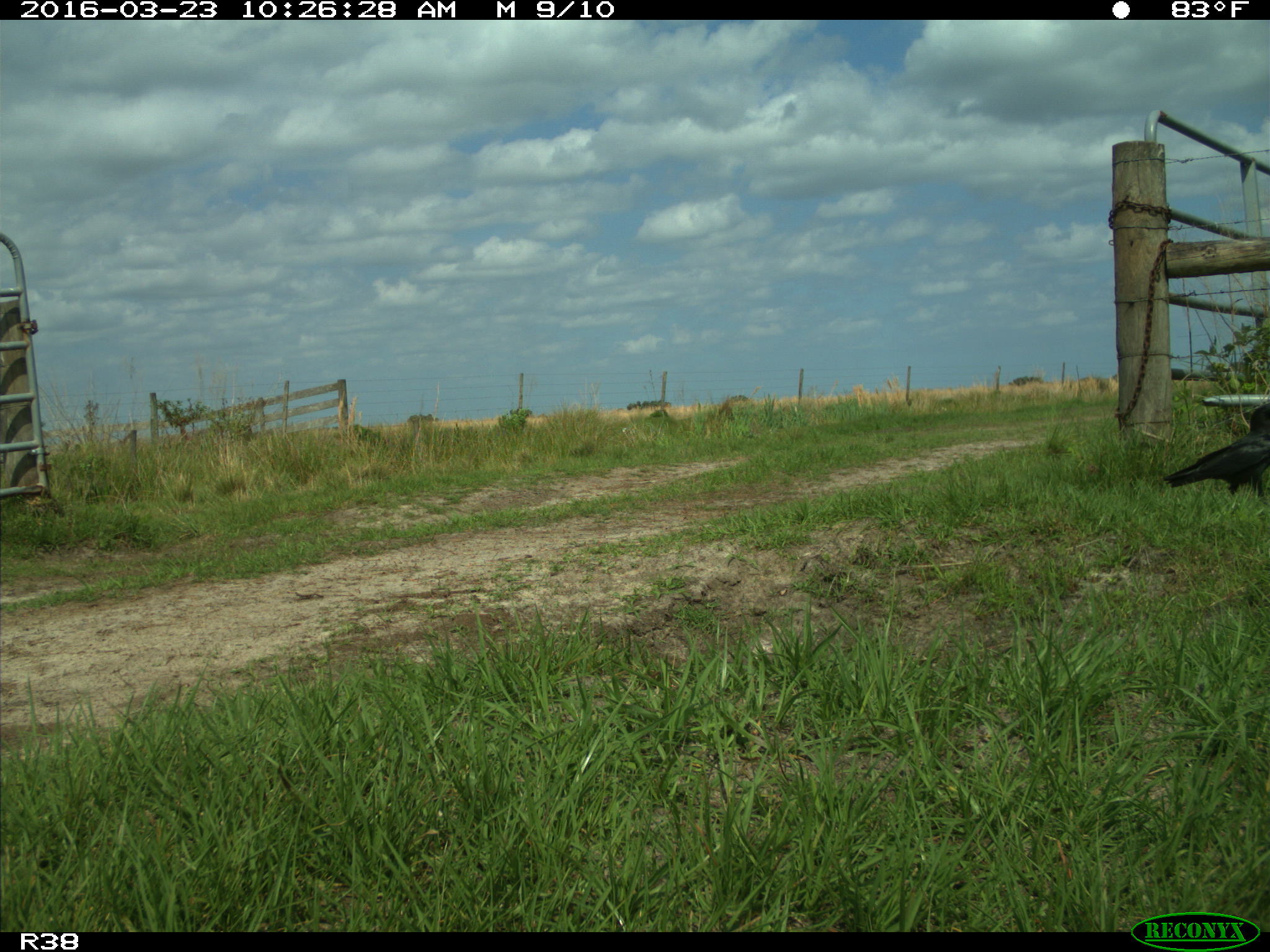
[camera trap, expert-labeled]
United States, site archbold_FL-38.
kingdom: Animalia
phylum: Chordata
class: Aves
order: Passeriformes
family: Corvidae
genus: Corvus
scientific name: Corvus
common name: crows and ravens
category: unidentified corvus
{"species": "unidentified corvus (crows and ravens) (Corvus)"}